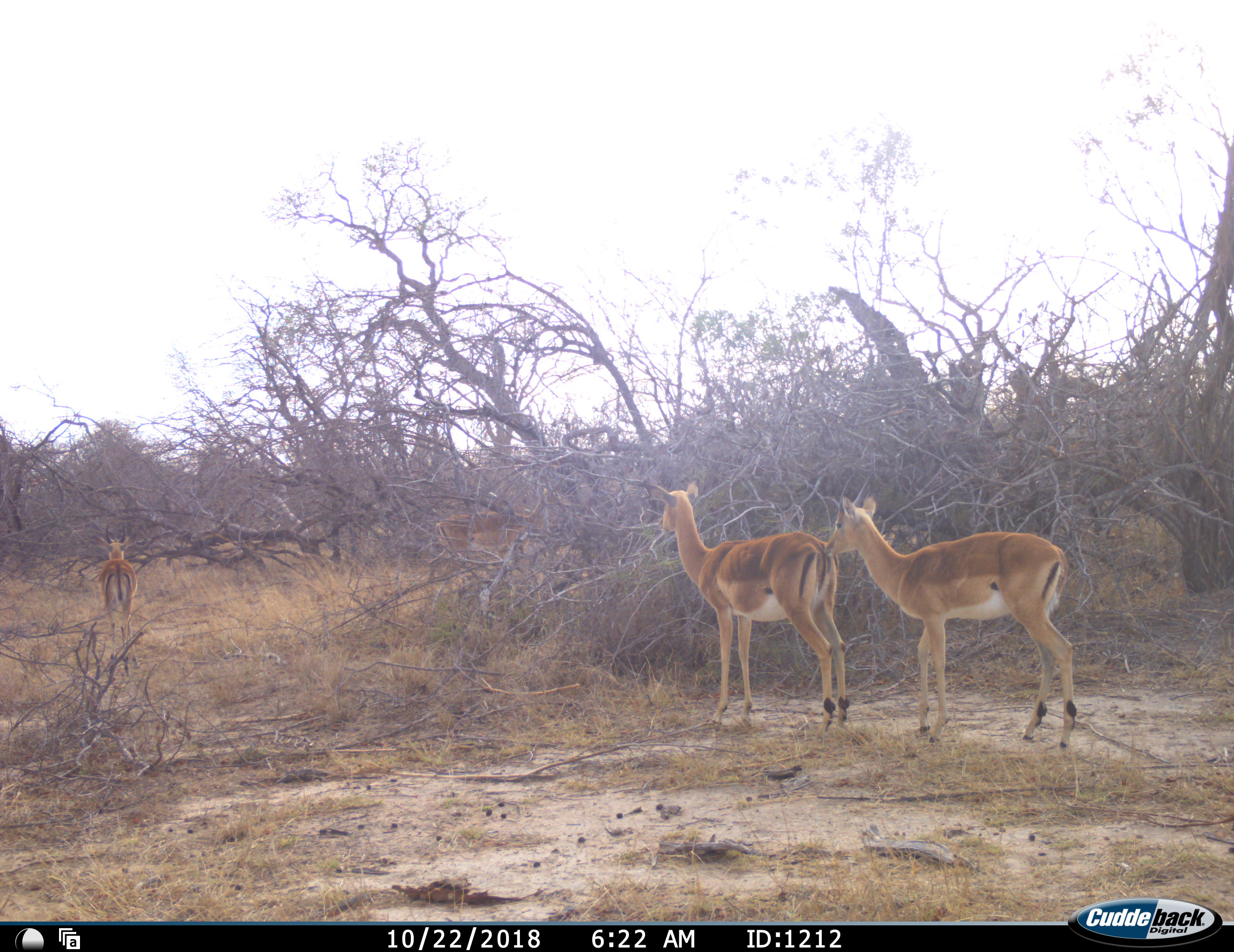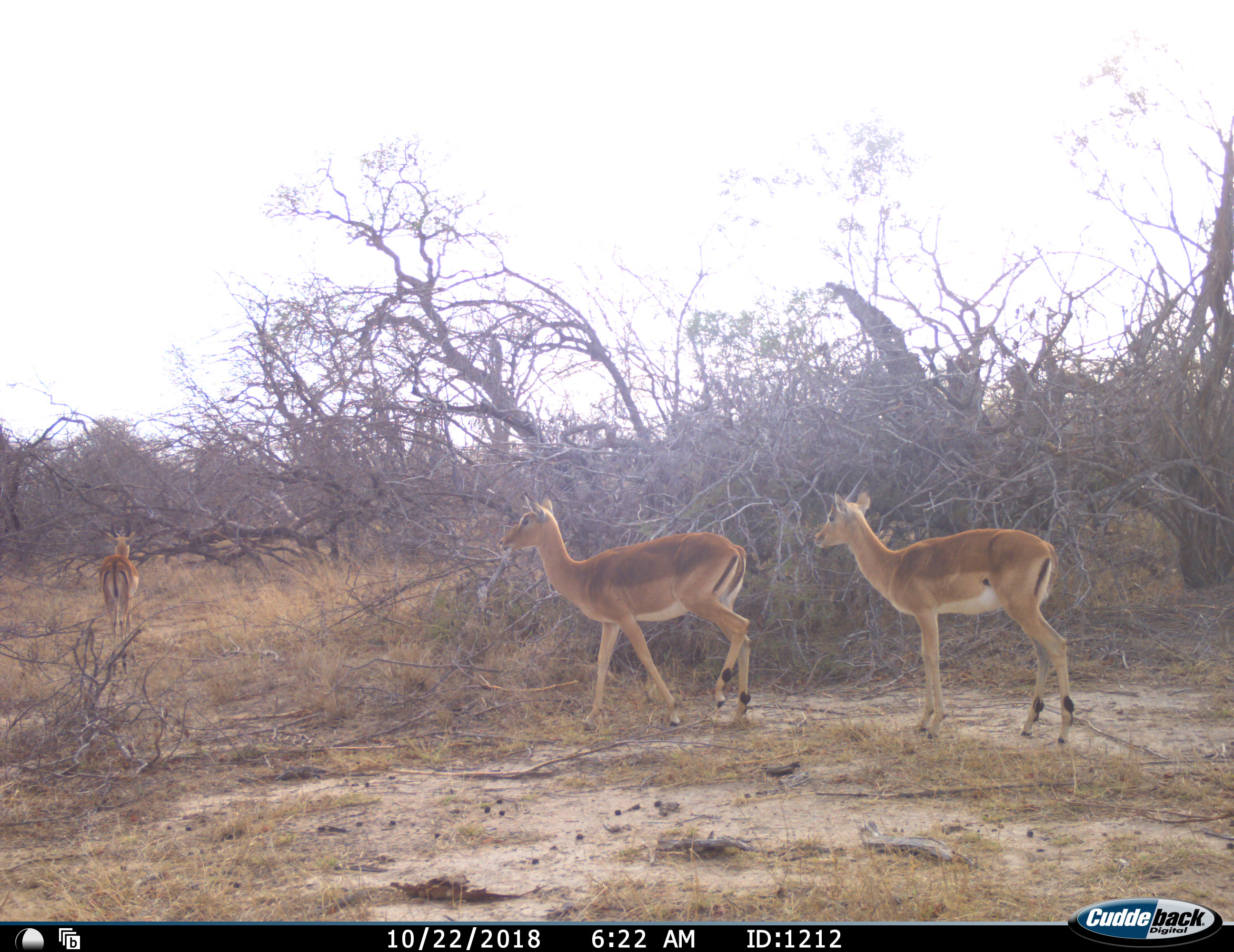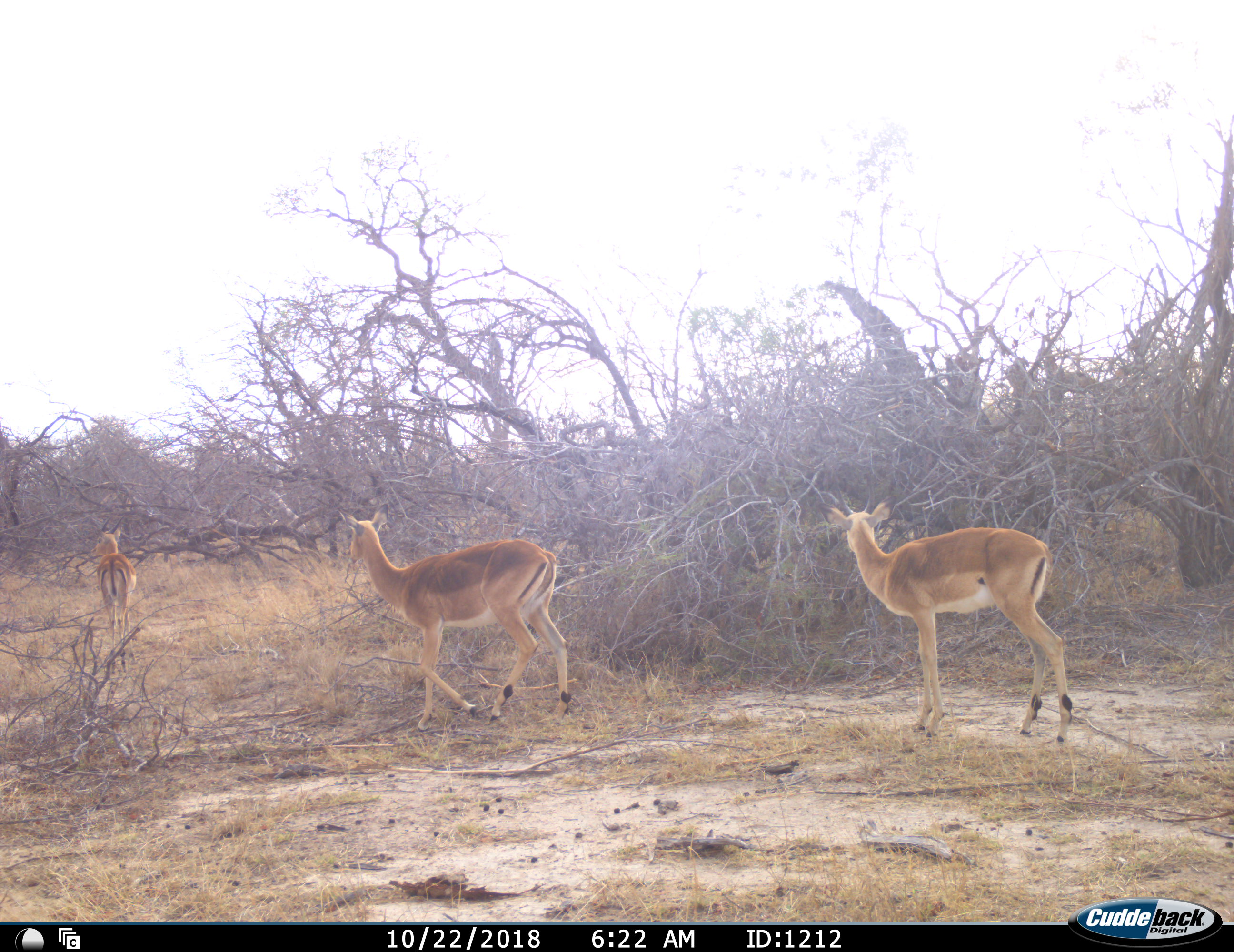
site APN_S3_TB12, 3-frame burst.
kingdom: Animalia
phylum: Chordata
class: Mammalia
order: Artiodactyla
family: Bovidae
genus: Aepyceros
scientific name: Aepyceros melampus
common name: impala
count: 4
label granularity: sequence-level